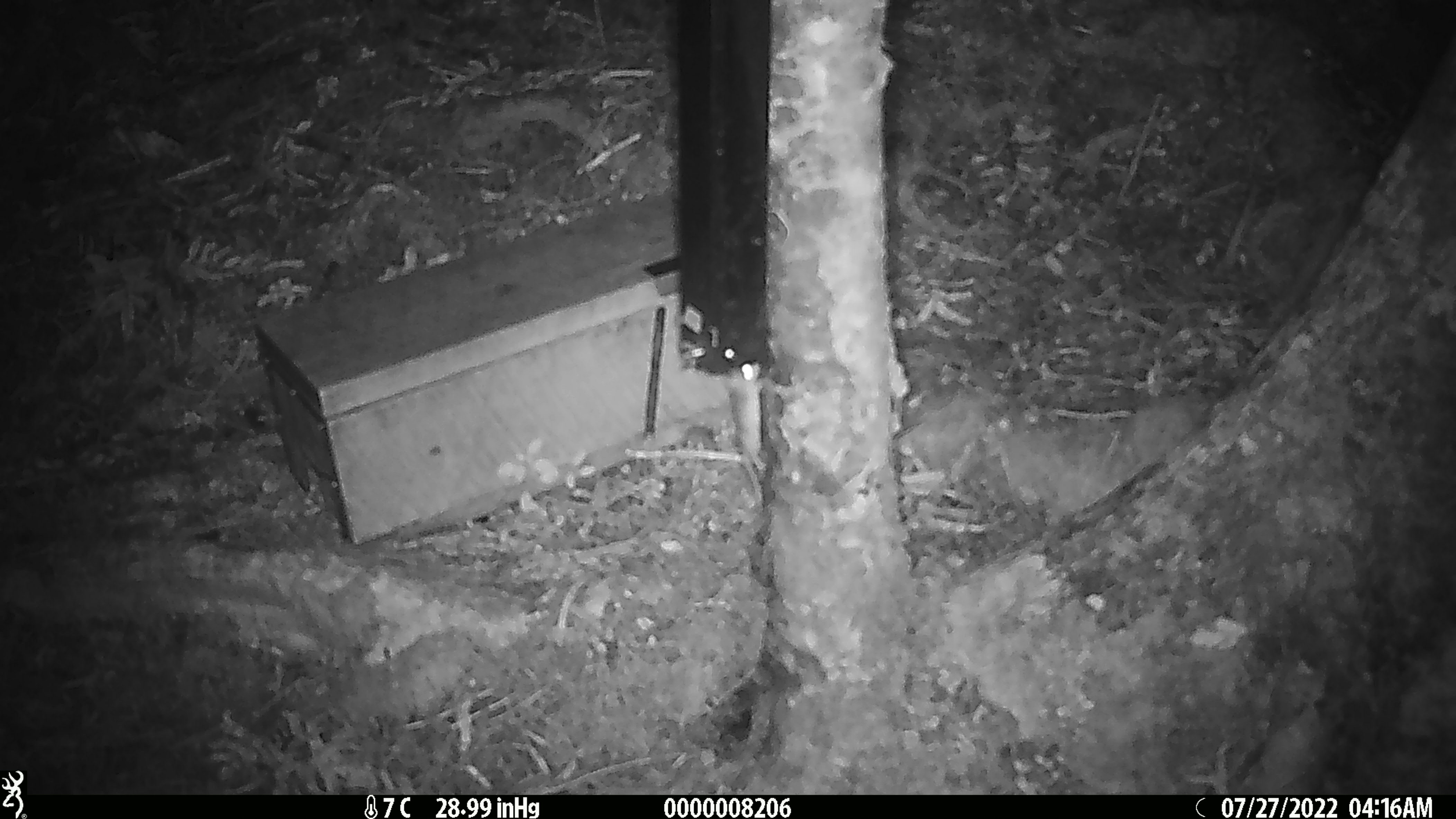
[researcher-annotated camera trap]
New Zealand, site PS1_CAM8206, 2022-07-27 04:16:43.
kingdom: Animalia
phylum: Chordata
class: Mammalia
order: Rodentia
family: Muridae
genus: Mus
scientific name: Mus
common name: mouse